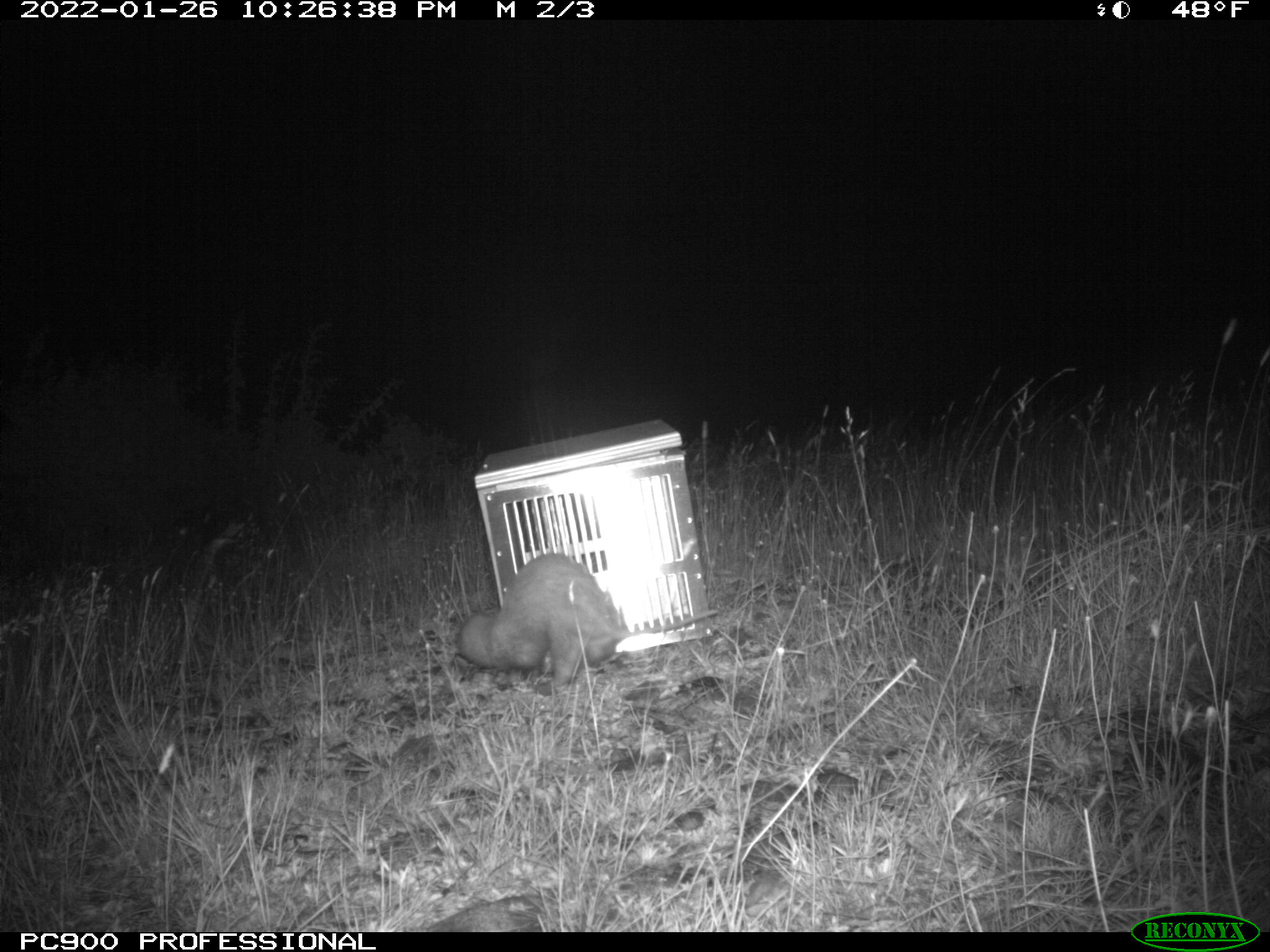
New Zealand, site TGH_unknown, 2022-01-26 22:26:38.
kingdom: Animalia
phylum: Chordata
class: Mammalia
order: Carnivora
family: Mustelidae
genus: Mustela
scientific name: Mustela furo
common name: ferret